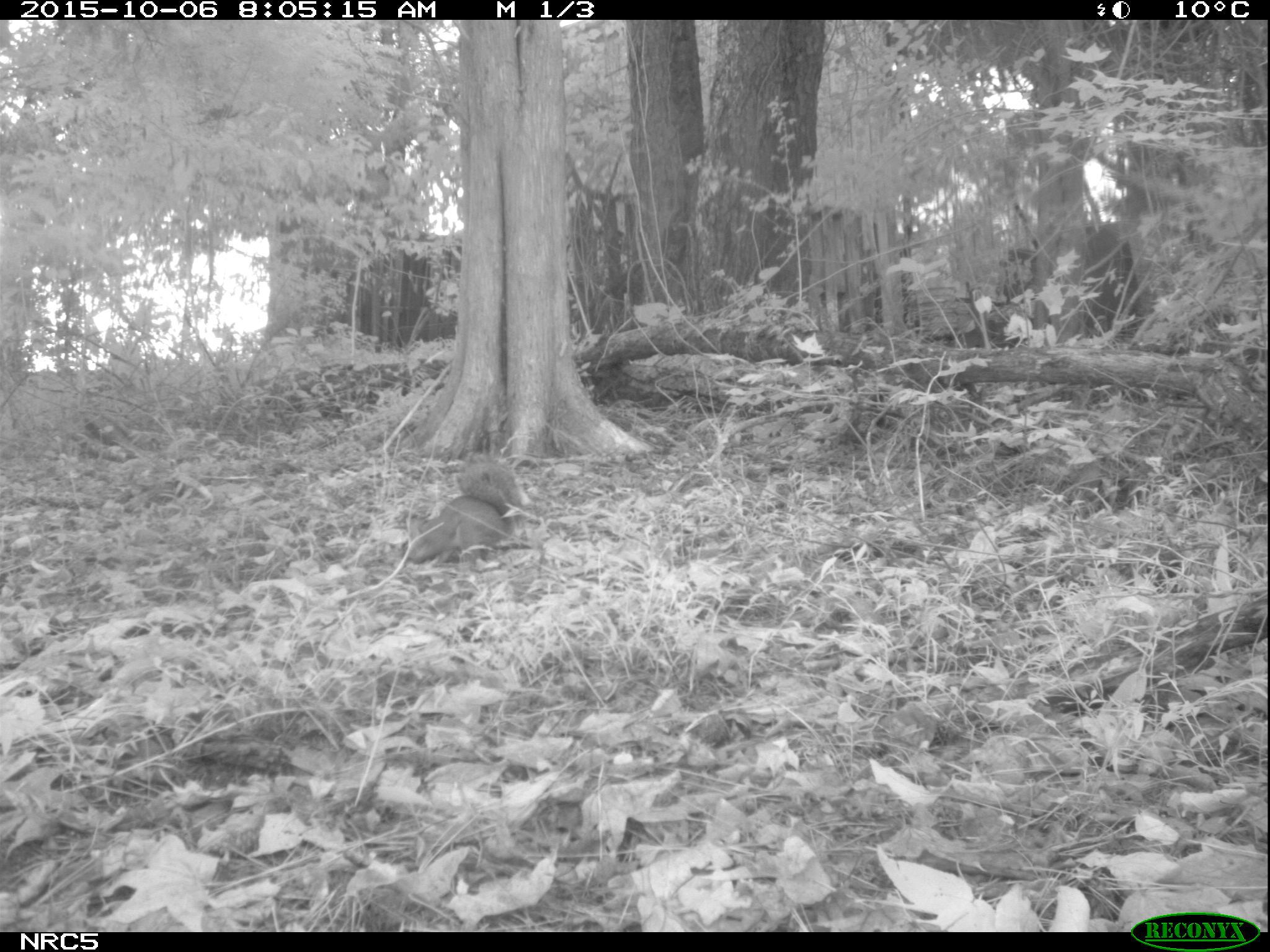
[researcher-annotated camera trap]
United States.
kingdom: Animalia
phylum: Chordata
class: Mammalia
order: Rodentia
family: Sciuridae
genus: Sciurus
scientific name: Sciurus carolinensis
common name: eastern gray squirrel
Eastern Gray Squirrel (Sciurus carolinensis).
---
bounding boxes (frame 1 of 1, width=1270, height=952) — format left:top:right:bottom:
Eastern Gray Squirrel: 397:454:529:566